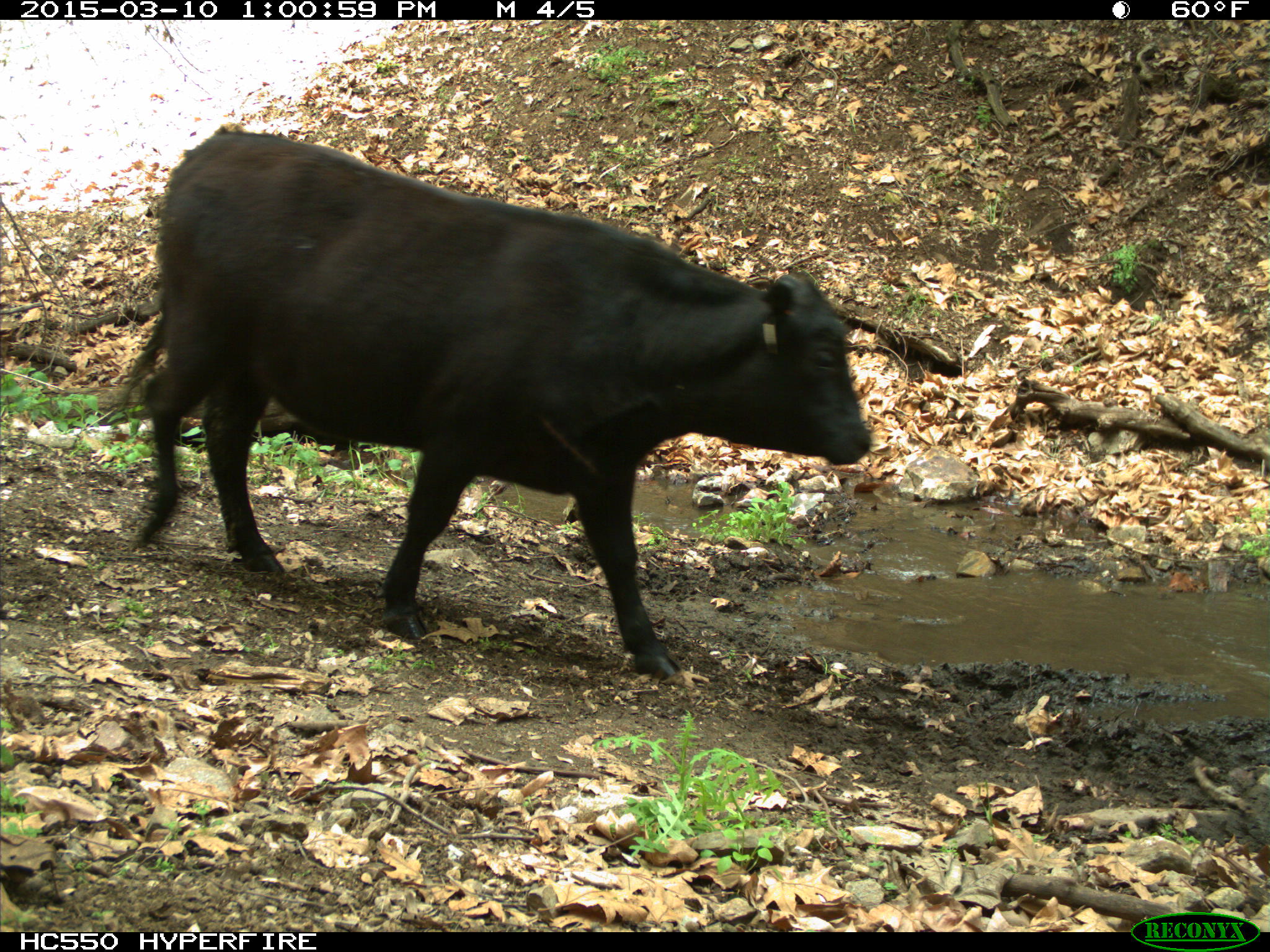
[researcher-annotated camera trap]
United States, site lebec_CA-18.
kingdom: Animalia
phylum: Chordata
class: Mammalia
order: Artiodactyla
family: Bovidae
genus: Bos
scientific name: Bos taurus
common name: domestic cow